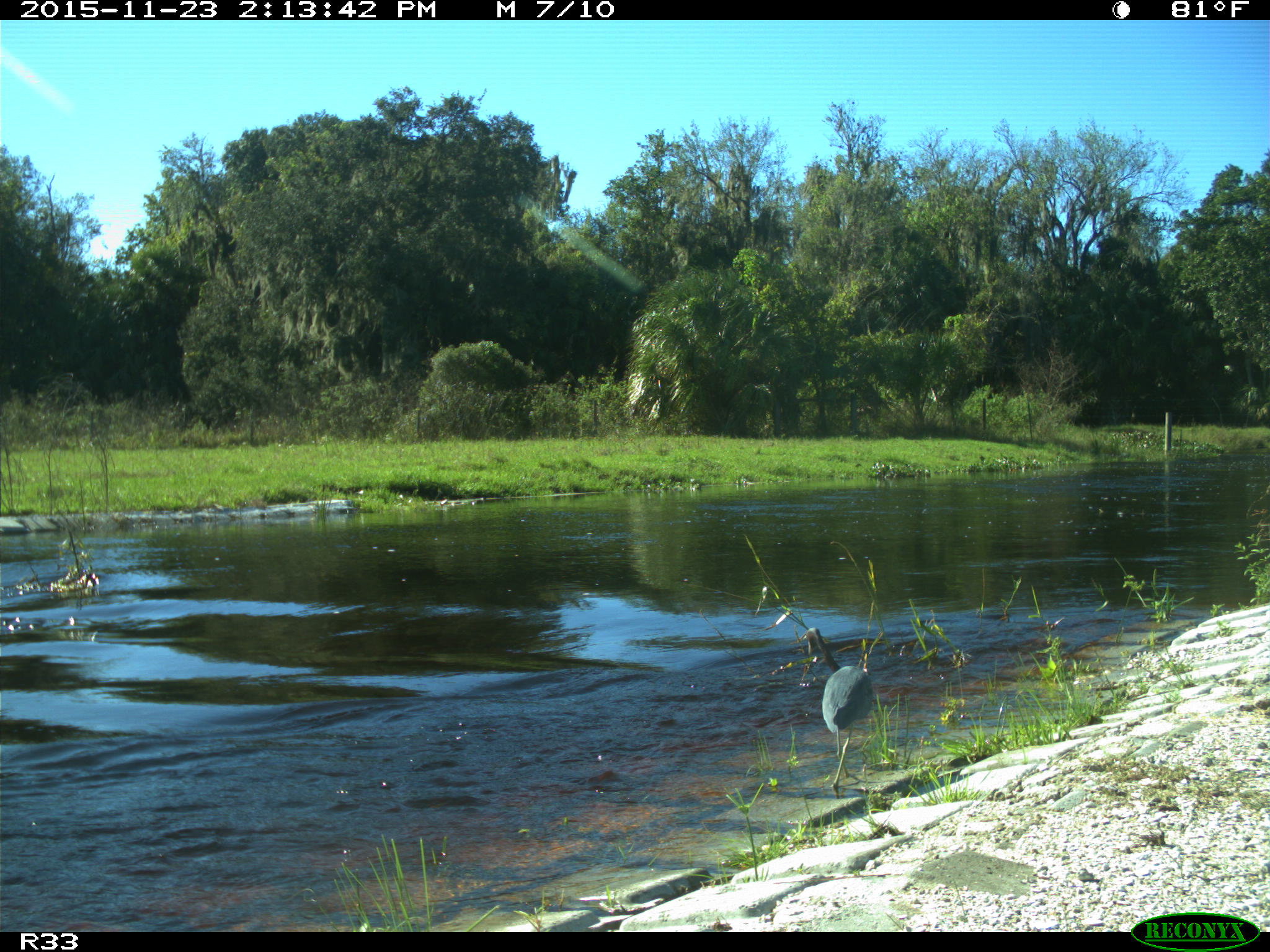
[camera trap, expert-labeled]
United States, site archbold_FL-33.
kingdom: Animalia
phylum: Chordata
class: Aves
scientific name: Aves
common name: birds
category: unidentified bird